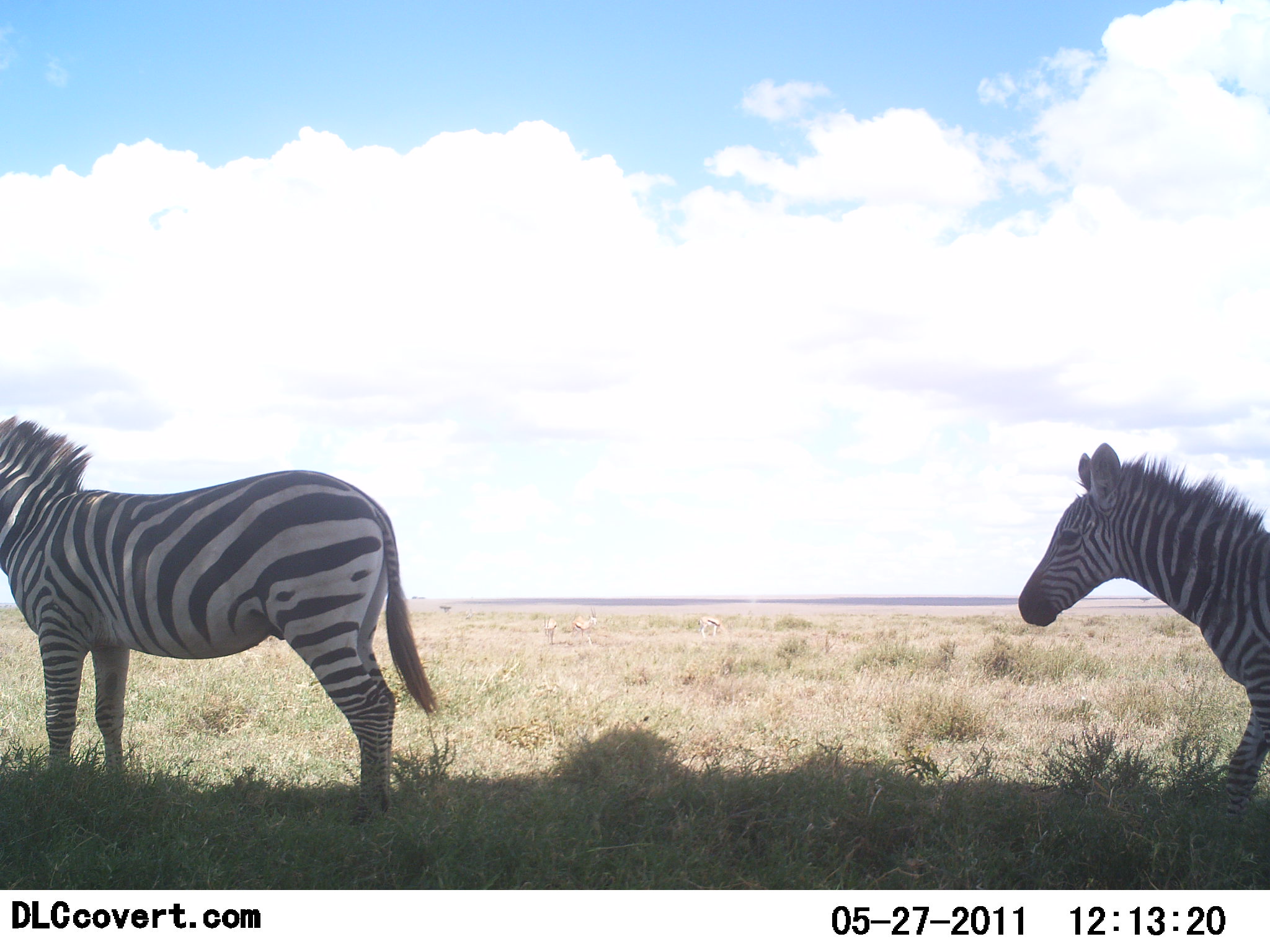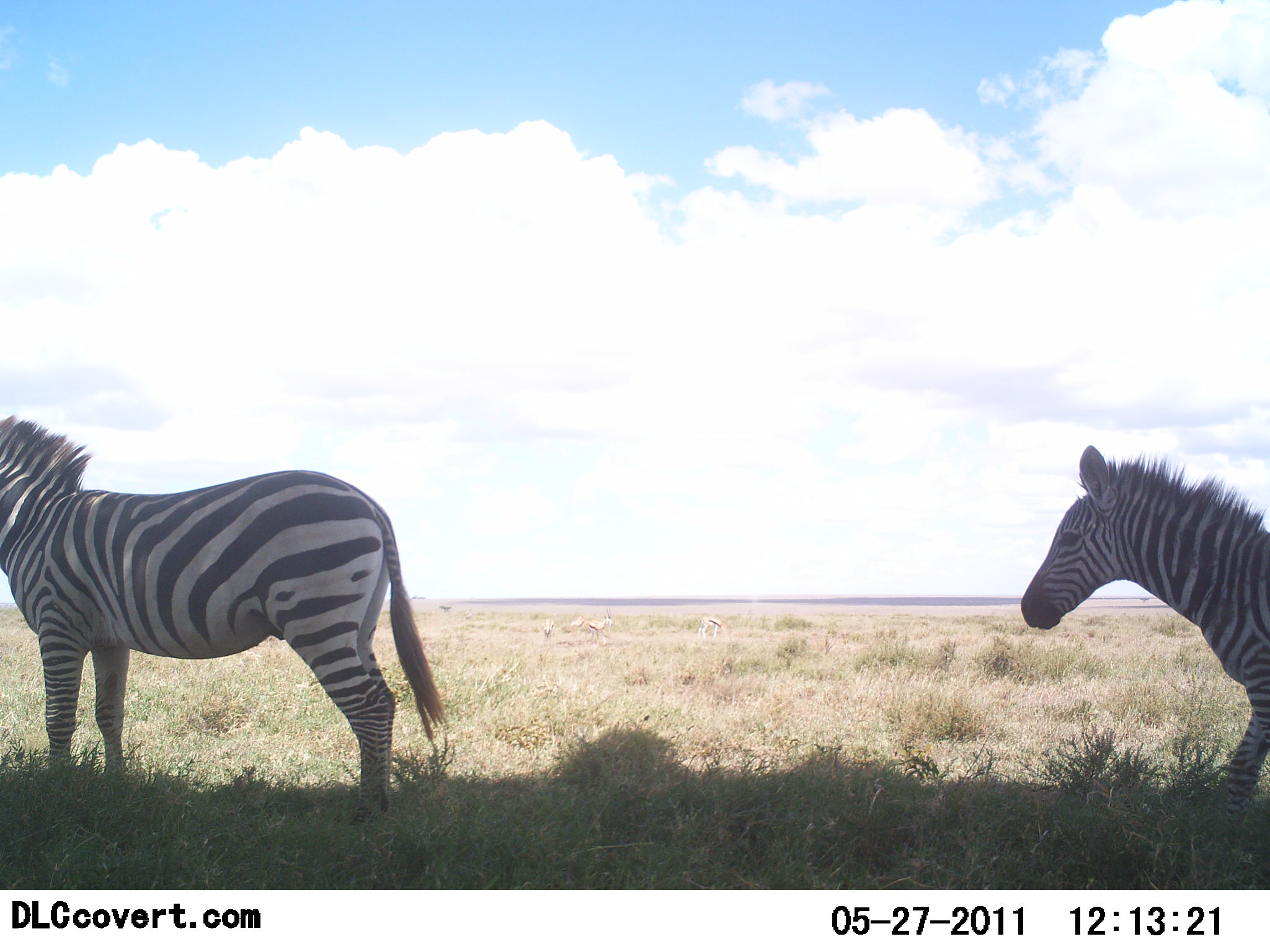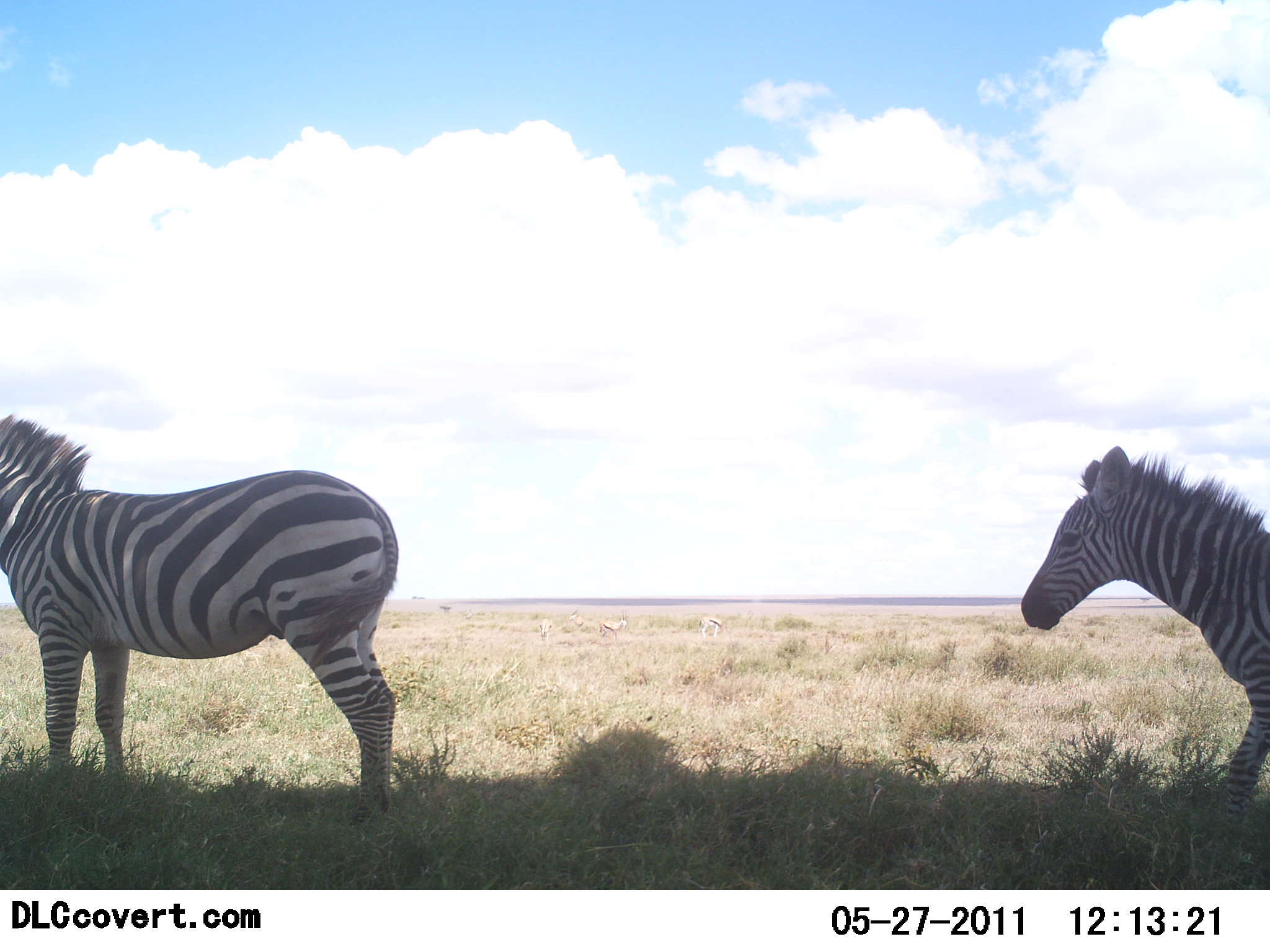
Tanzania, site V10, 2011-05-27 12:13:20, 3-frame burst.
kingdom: Animalia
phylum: Chordata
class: Mammalia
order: Perissodactyla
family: Equidae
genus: Equus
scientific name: Equus quagga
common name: plains zebra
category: zebra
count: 2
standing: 85%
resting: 8%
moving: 23%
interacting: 0%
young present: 23%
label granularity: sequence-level